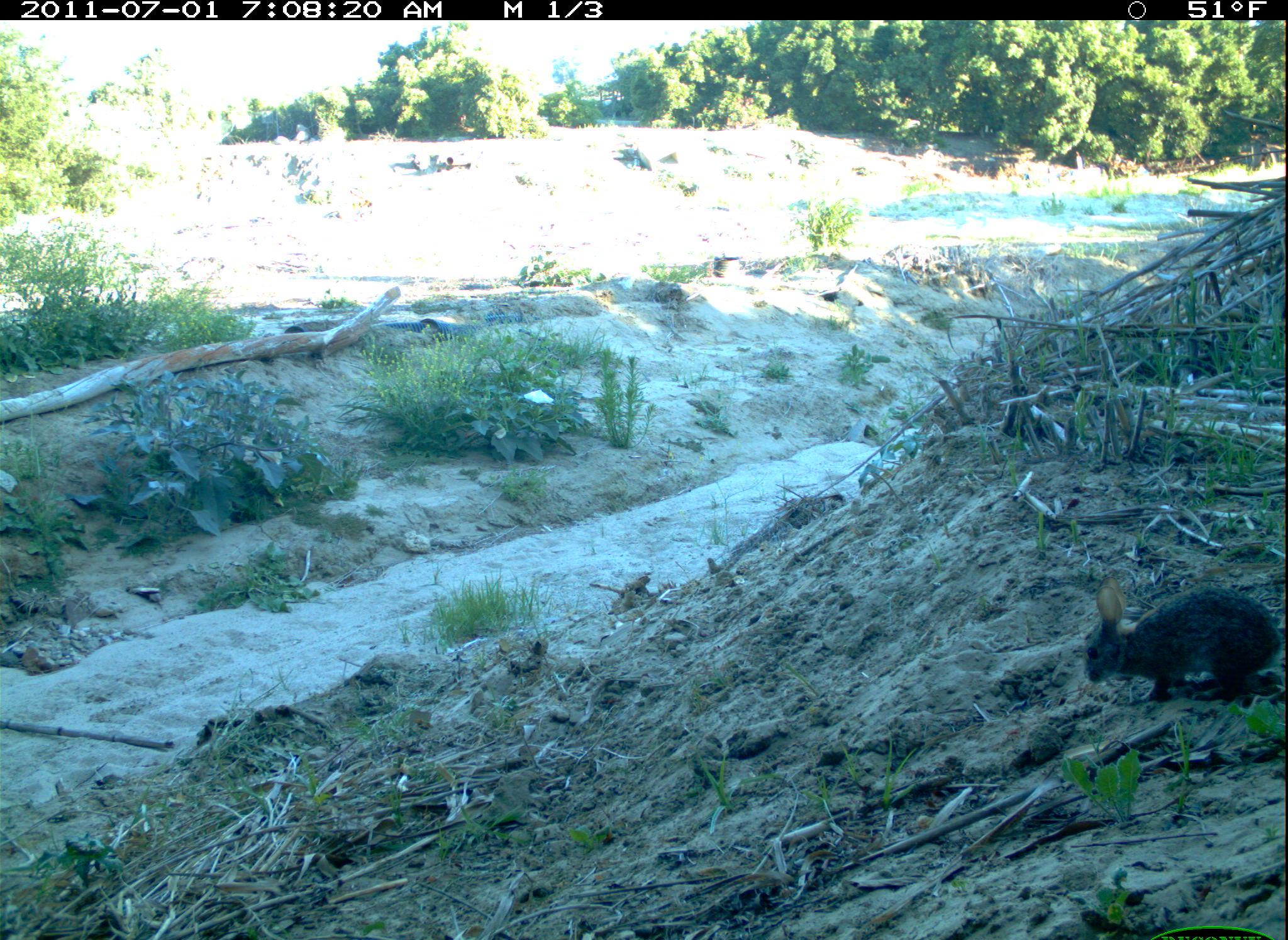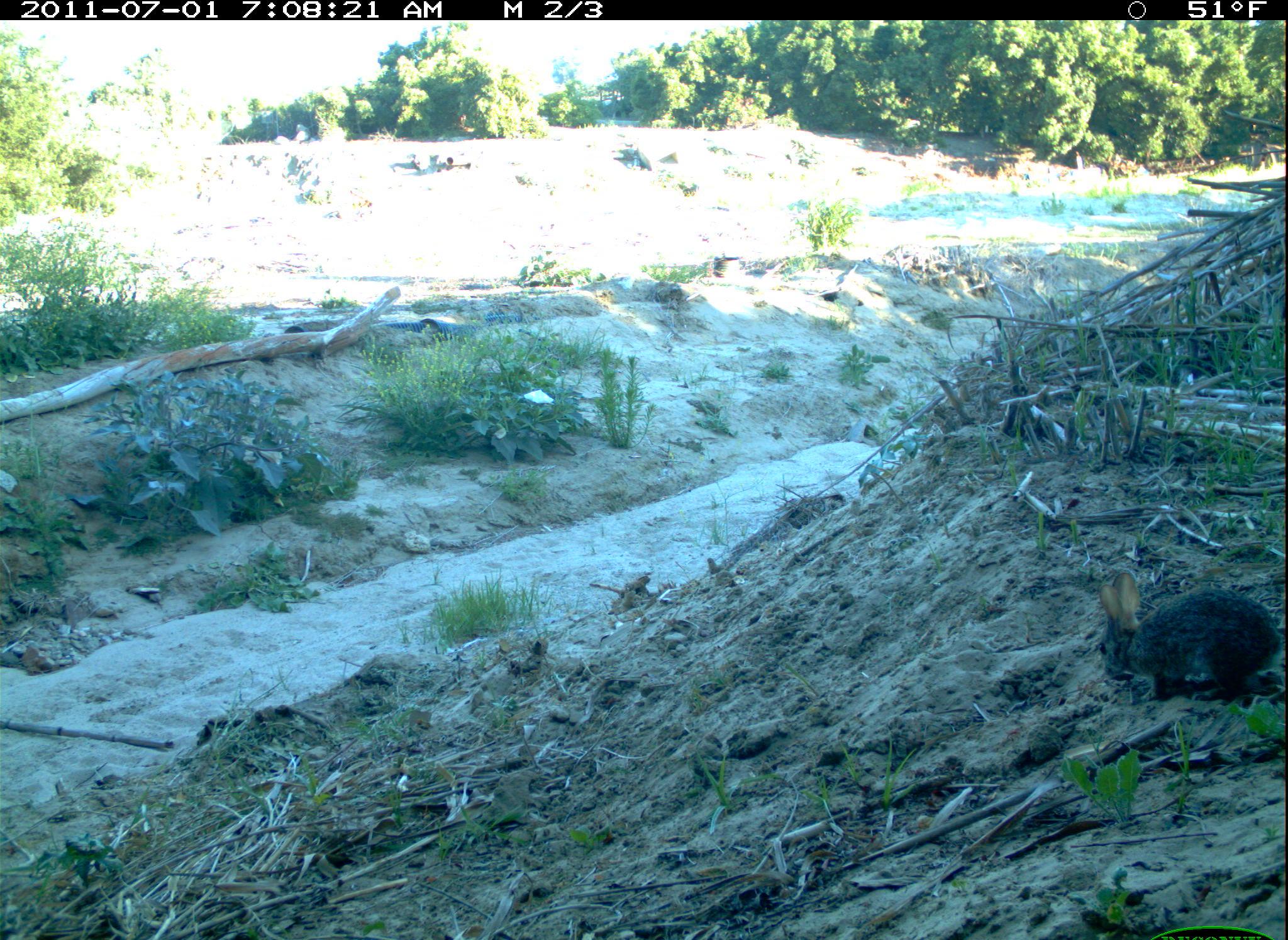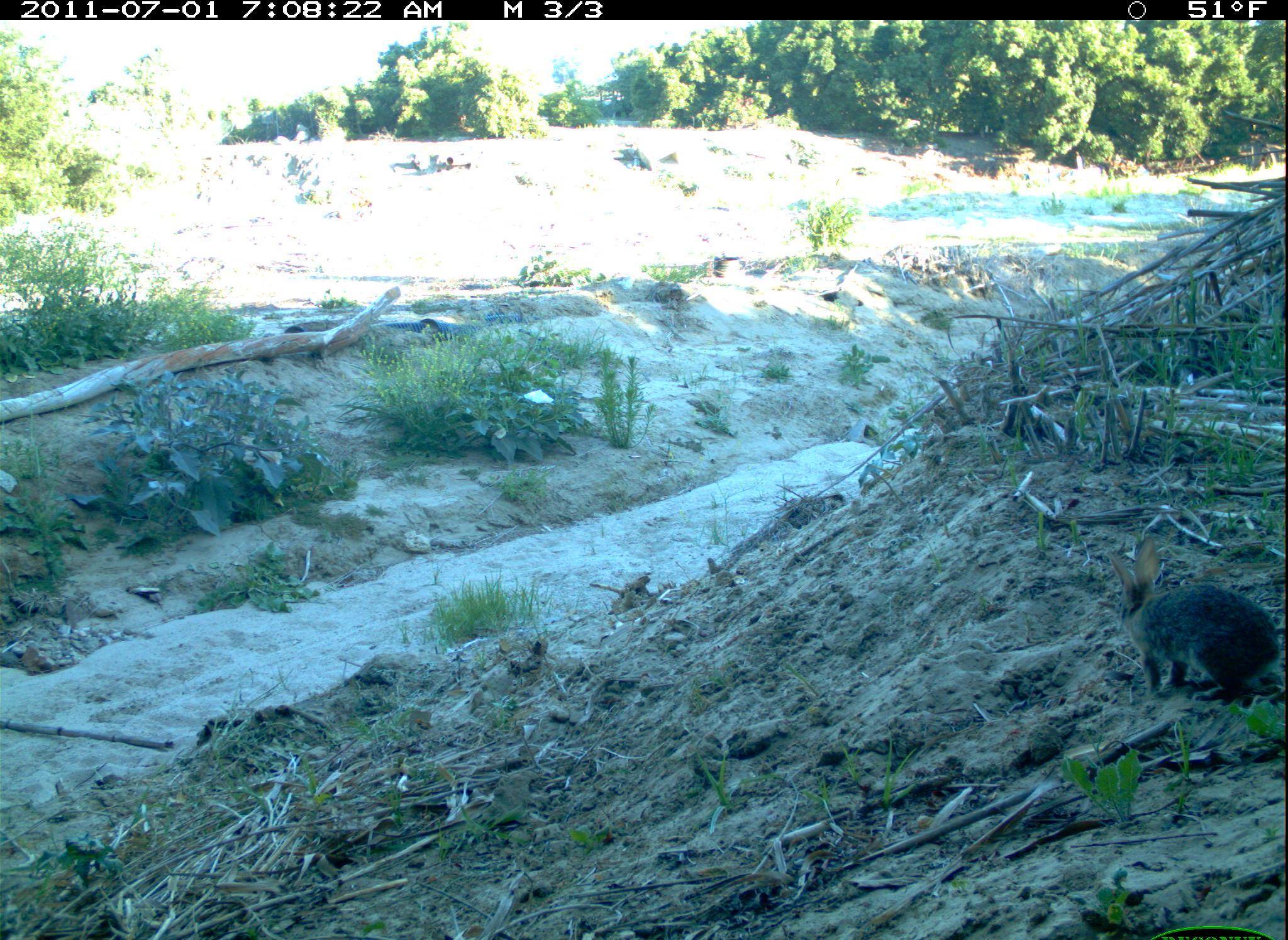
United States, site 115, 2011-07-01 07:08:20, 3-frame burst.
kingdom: Animalia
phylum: Chordata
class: Mammalia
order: Lagomorpha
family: Leporidae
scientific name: Leporidae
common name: rabbits and hares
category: rabbit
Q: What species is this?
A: Rabbit (rabbits and hares) (Leporidae).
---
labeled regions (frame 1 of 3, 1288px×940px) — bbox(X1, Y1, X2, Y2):
rabbit: bbox(1082, 570, 1286, 709)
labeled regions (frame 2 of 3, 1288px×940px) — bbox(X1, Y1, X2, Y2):
rabbit: bbox(1080, 575, 1286, 712)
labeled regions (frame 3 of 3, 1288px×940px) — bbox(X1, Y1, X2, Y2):
rabbit: bbox(1101, 522, 1283, 717)